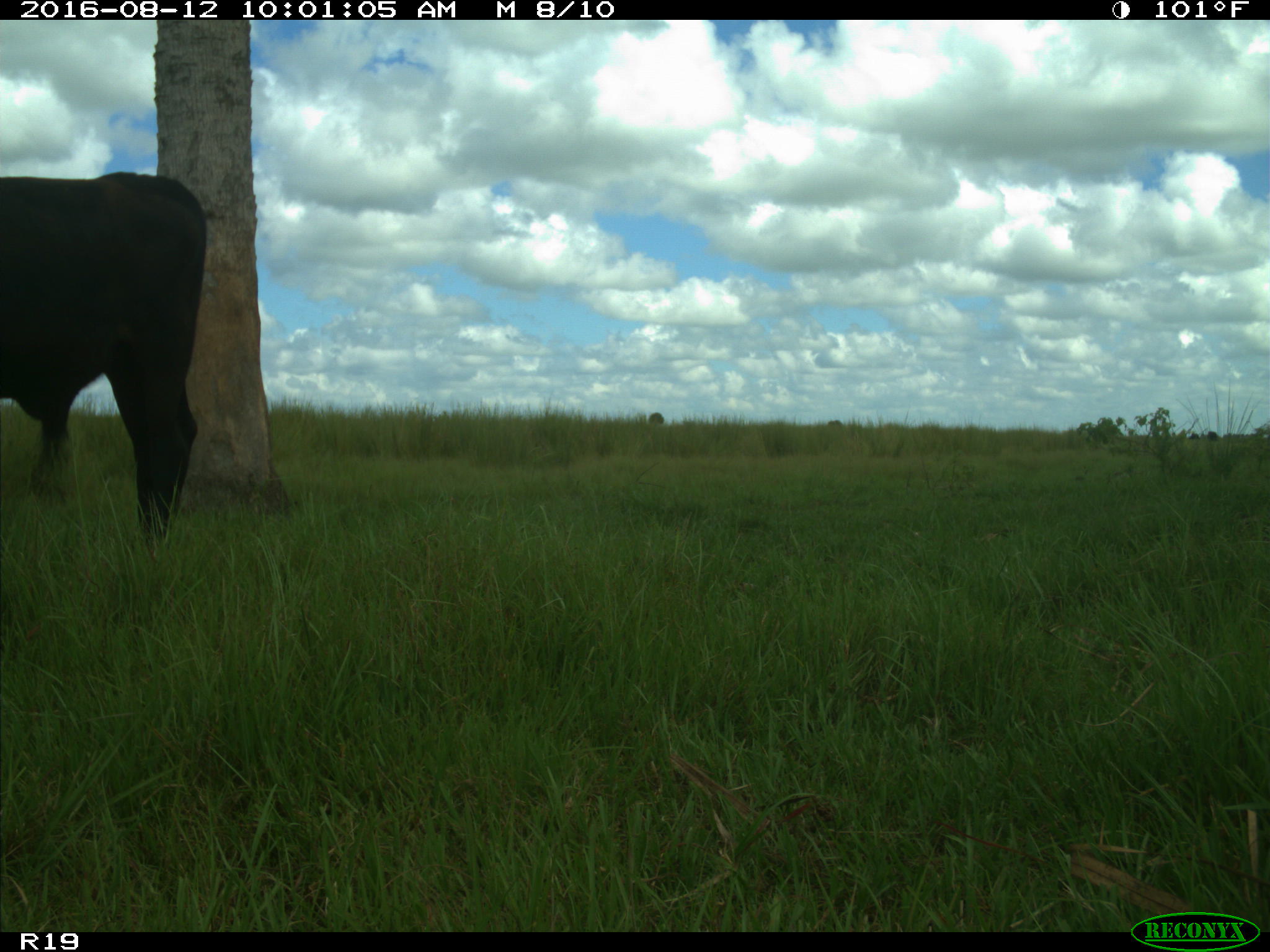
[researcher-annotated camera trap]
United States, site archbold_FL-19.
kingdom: Animalia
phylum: Chordata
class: Mammalia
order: Artiodactyla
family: Bovidae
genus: Bos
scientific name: Bos taurus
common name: domestic cow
Bos taurus (domestic cow).